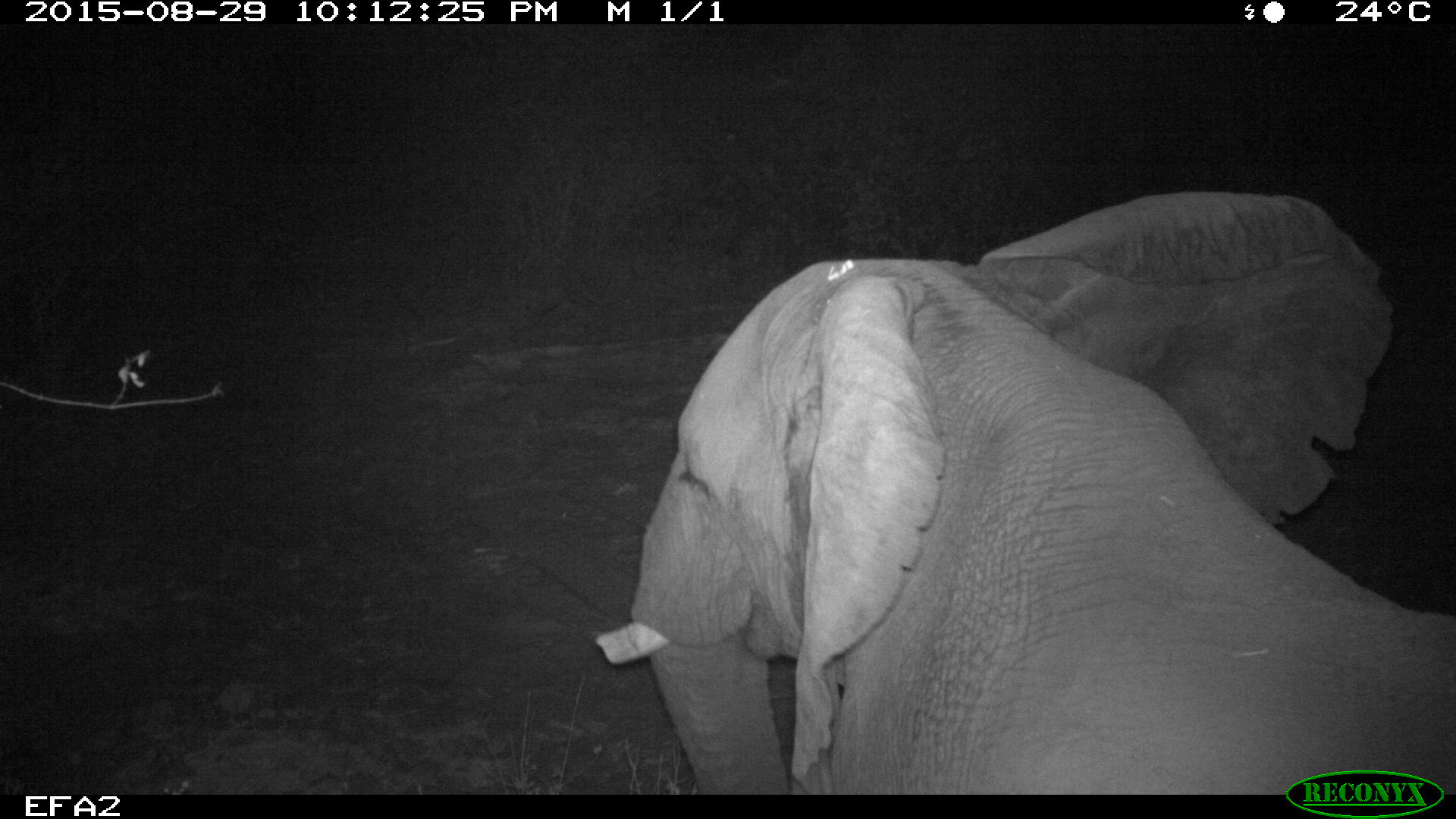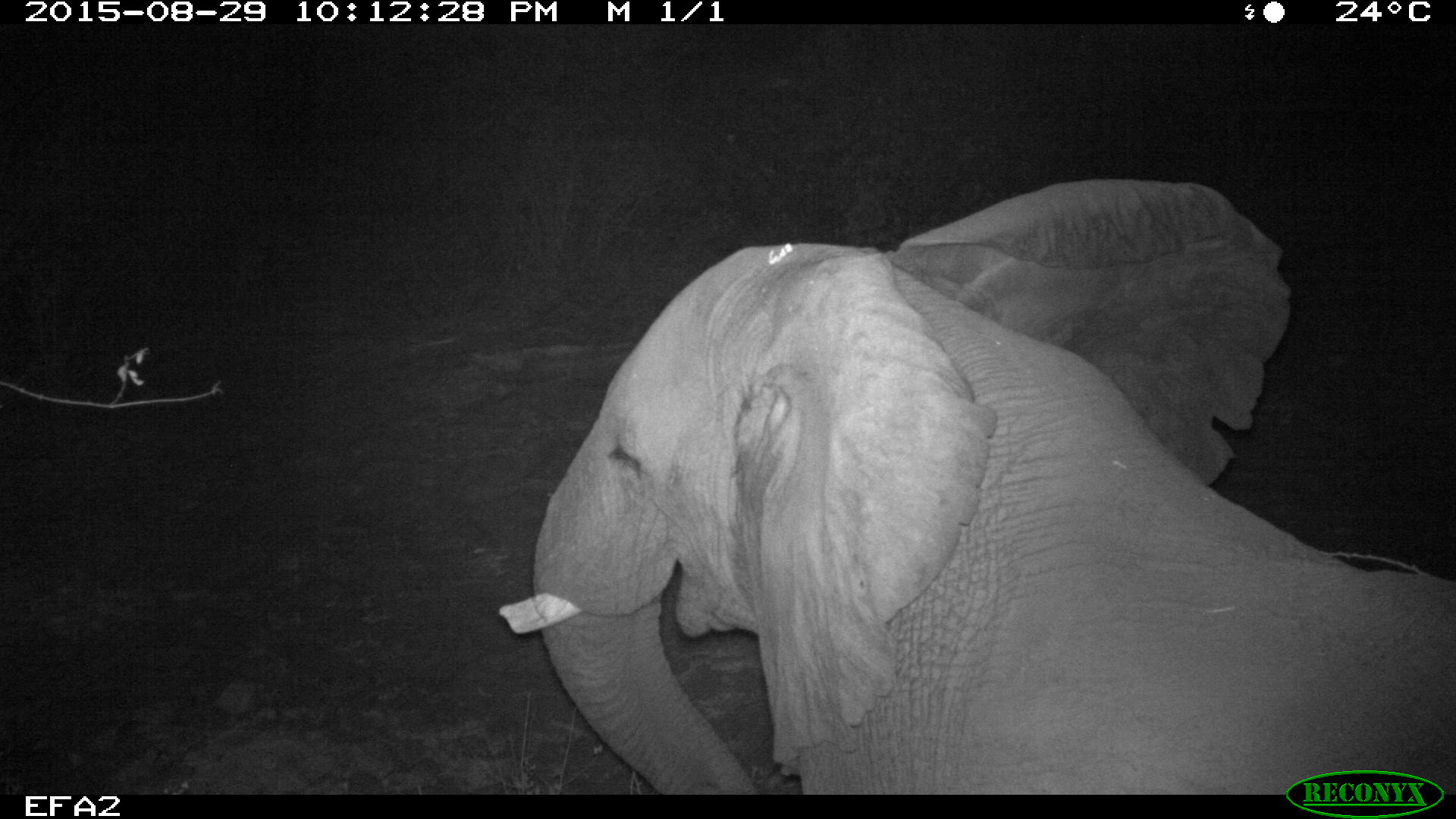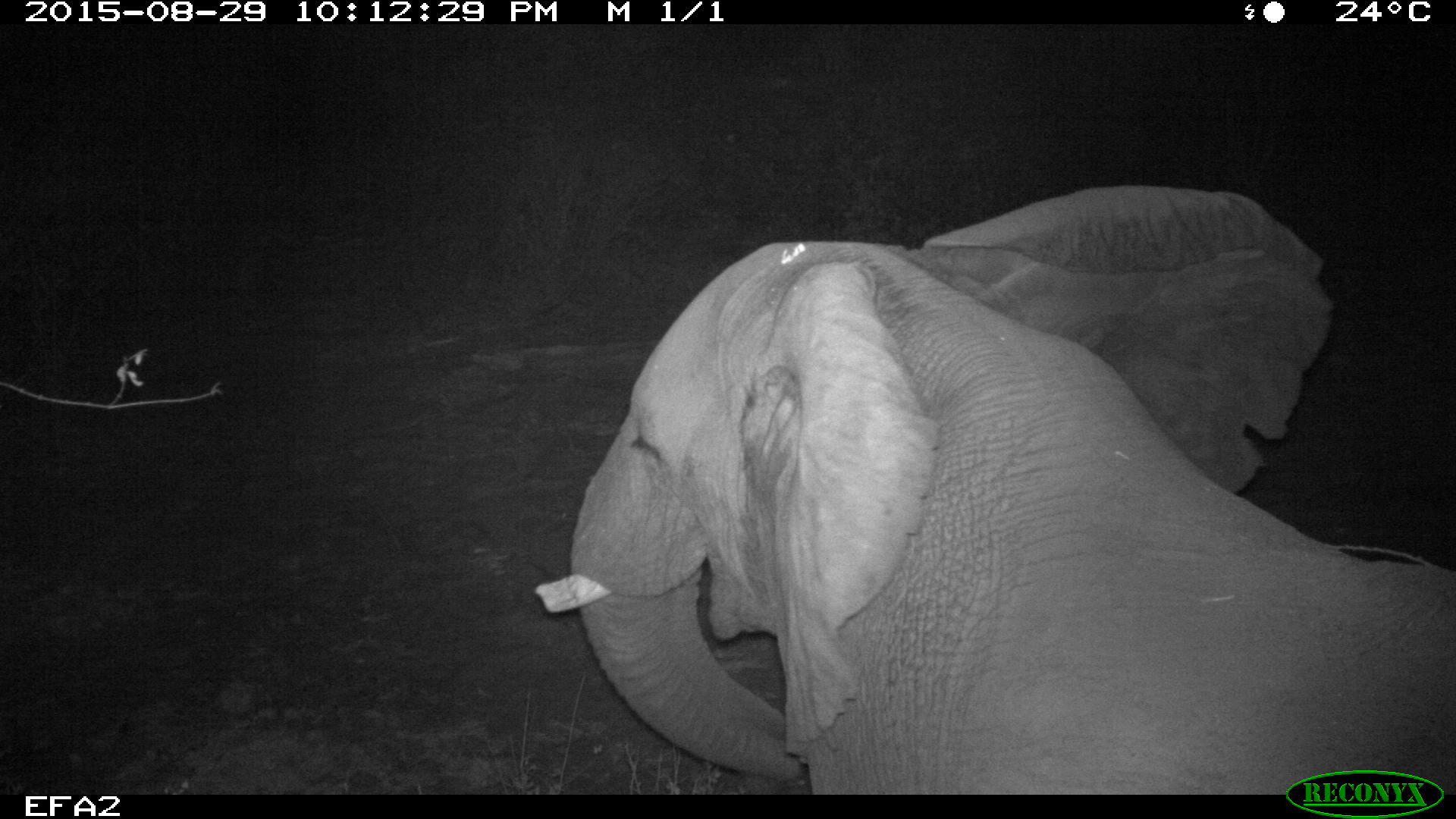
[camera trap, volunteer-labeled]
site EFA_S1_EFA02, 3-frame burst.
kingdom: Animalia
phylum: Chordata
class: Mammalia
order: Proboscidea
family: Elephantidae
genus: Loxodonta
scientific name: Loxodonta africana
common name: african bush elephant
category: elephant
Elephant (african bush elephant) (Loxodonta africana), count 1. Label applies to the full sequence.